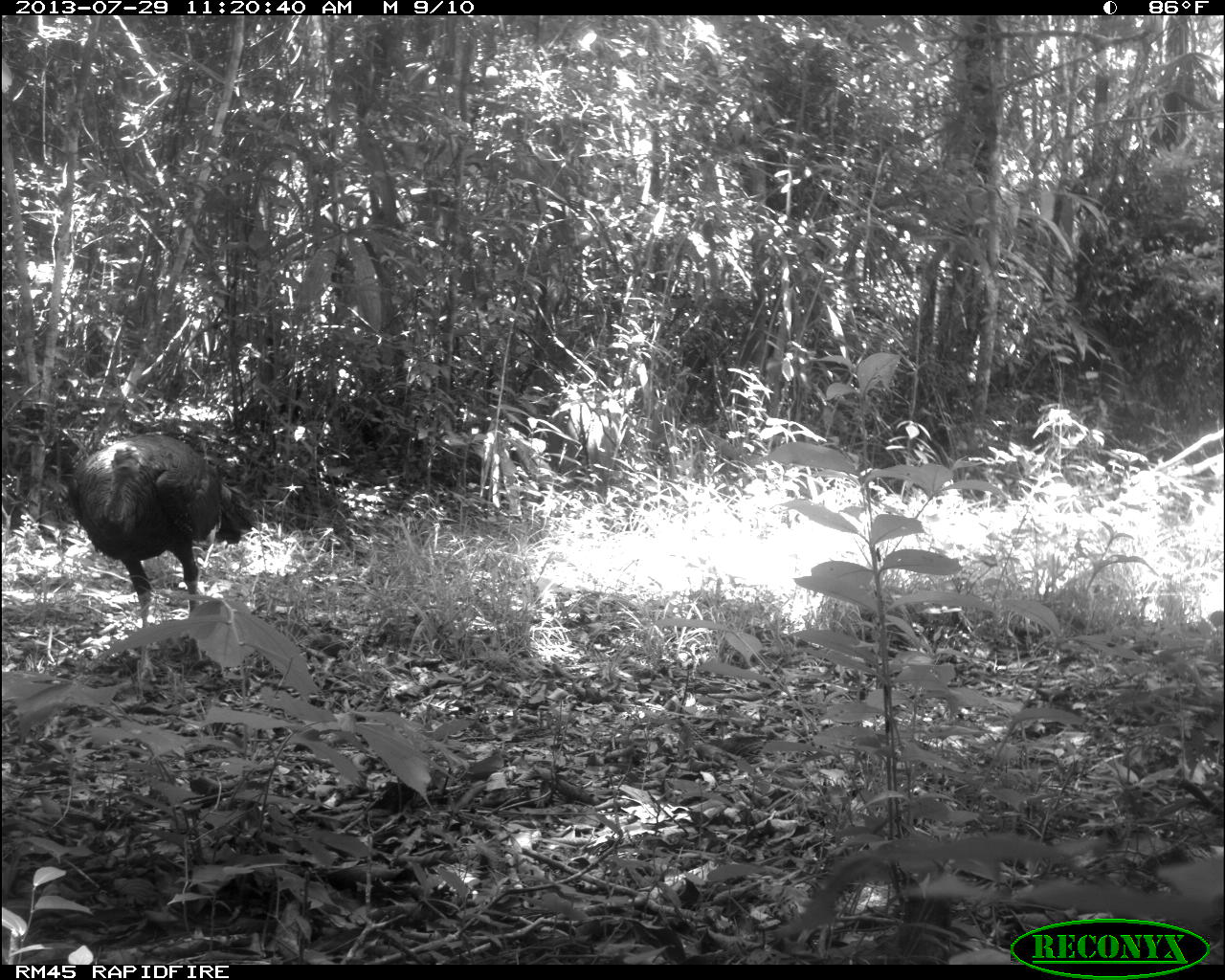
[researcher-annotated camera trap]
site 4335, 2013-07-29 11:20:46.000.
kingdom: Animalia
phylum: Chordata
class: Aves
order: Galliformes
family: Phasianidae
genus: Meleagris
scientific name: Meleagris ocellata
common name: ocellated turkey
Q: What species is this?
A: Meleagris ocellata (ocellated turkey).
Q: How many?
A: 1.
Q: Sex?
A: Male.